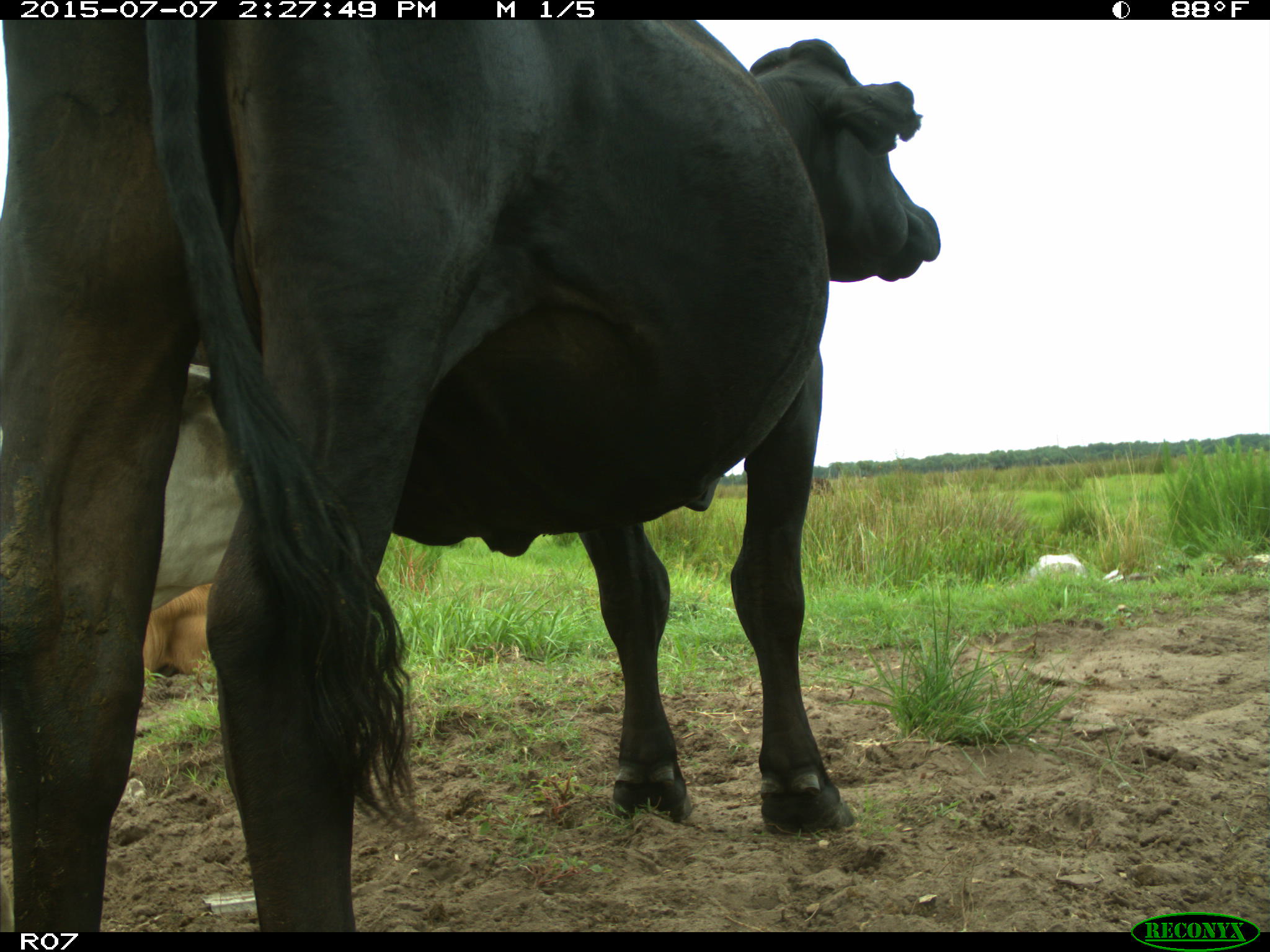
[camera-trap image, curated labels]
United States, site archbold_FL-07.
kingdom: Animalia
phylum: Chordata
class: Mammalia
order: Artiodactyla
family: Bovidae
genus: Bos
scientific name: Bos taurus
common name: domestic cow